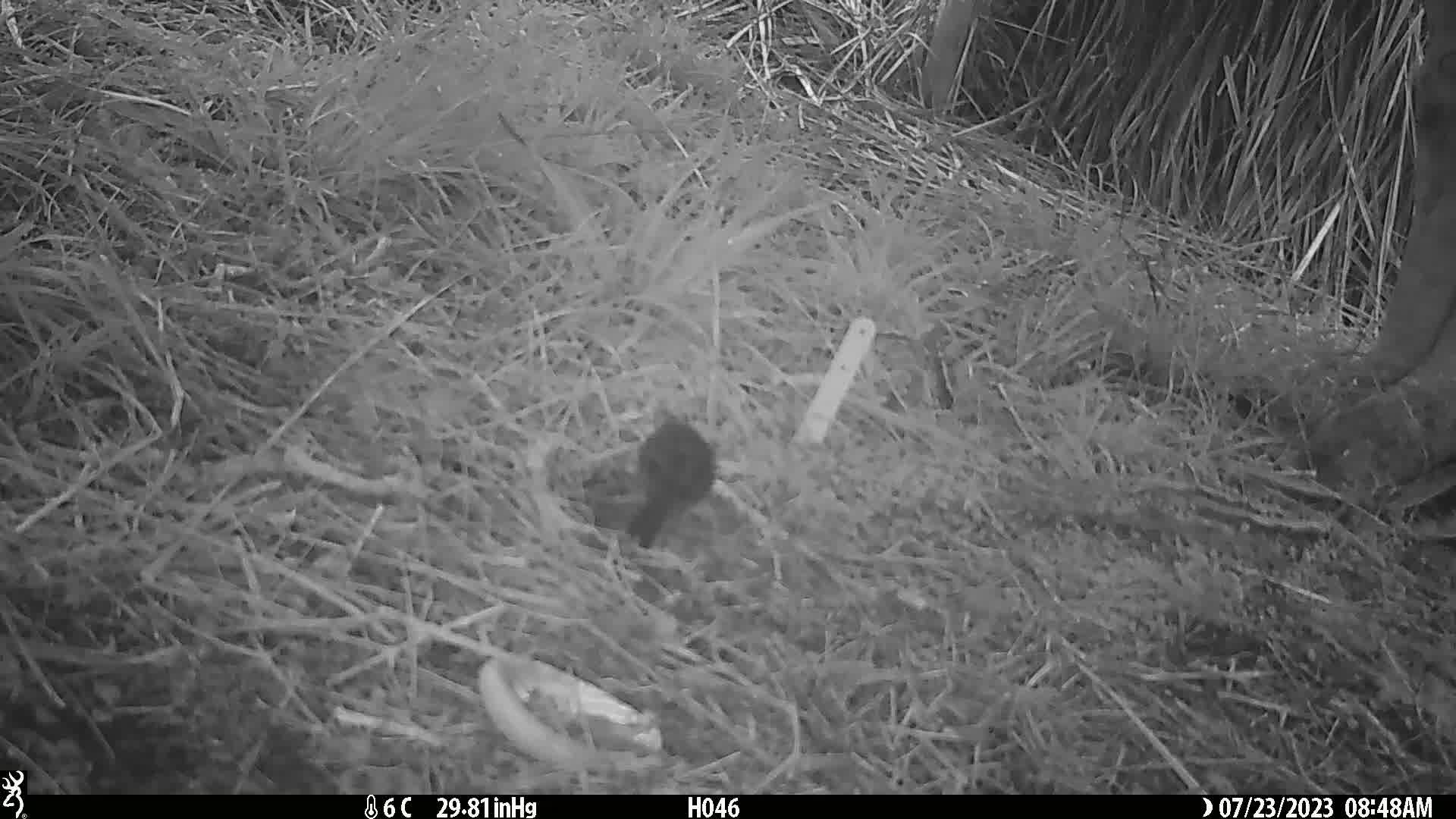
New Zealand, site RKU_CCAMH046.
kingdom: Animalia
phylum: Chordata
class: Aves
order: Passeriformes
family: Turdidae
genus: Turdus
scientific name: Turdus merula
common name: eurasian blackbird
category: blackbird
Blackbird (eurasian blackbird) (Turdus merula).